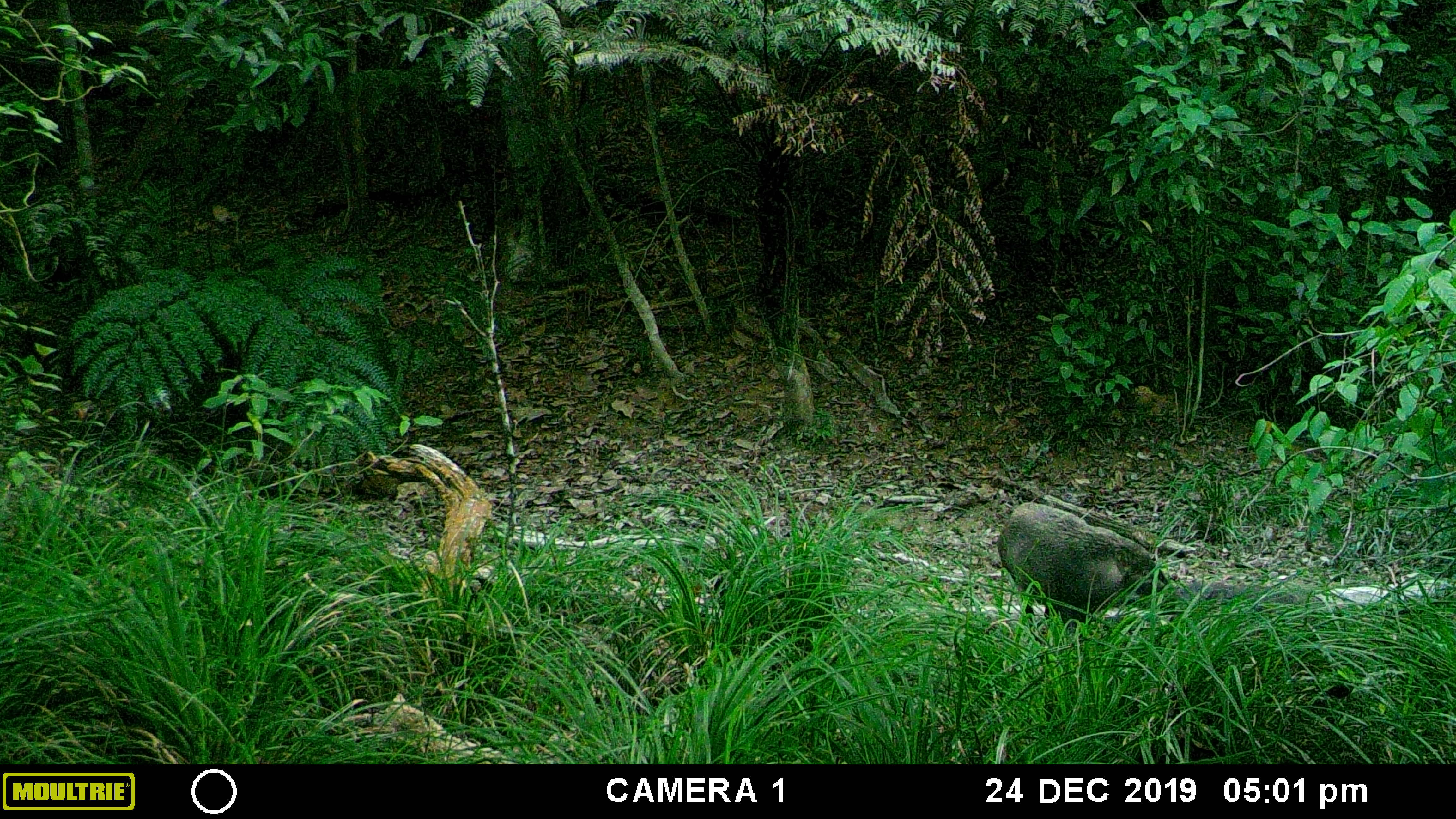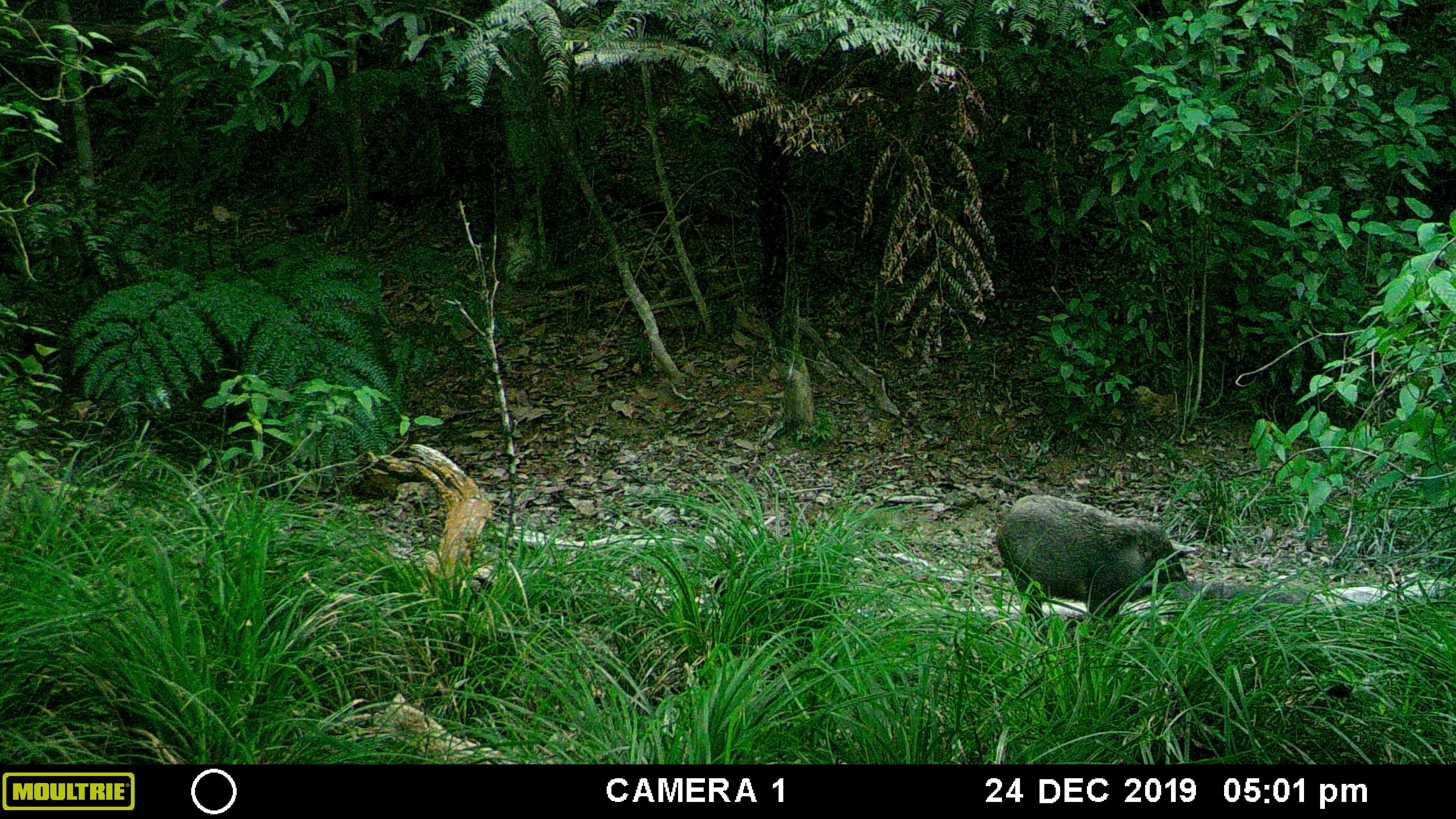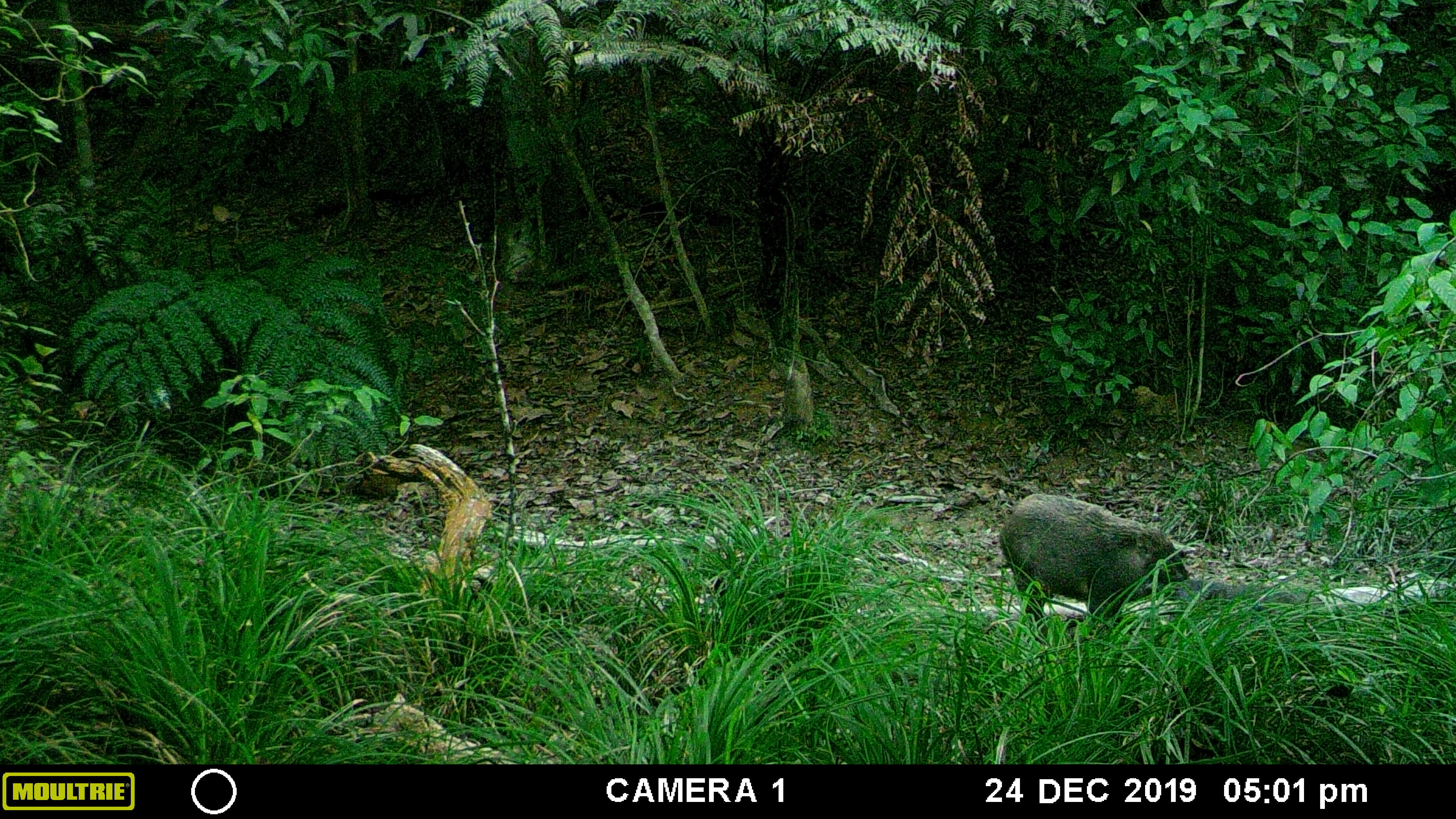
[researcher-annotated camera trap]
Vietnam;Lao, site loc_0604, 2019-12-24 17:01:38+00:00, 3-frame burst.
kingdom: Animalia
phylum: Chordata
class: Mammalia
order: Artiodactyla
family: Suidae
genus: Sus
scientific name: Sus scrofa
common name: eurasian wild pig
Eurasian wild pig (Sus scrofa). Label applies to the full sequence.